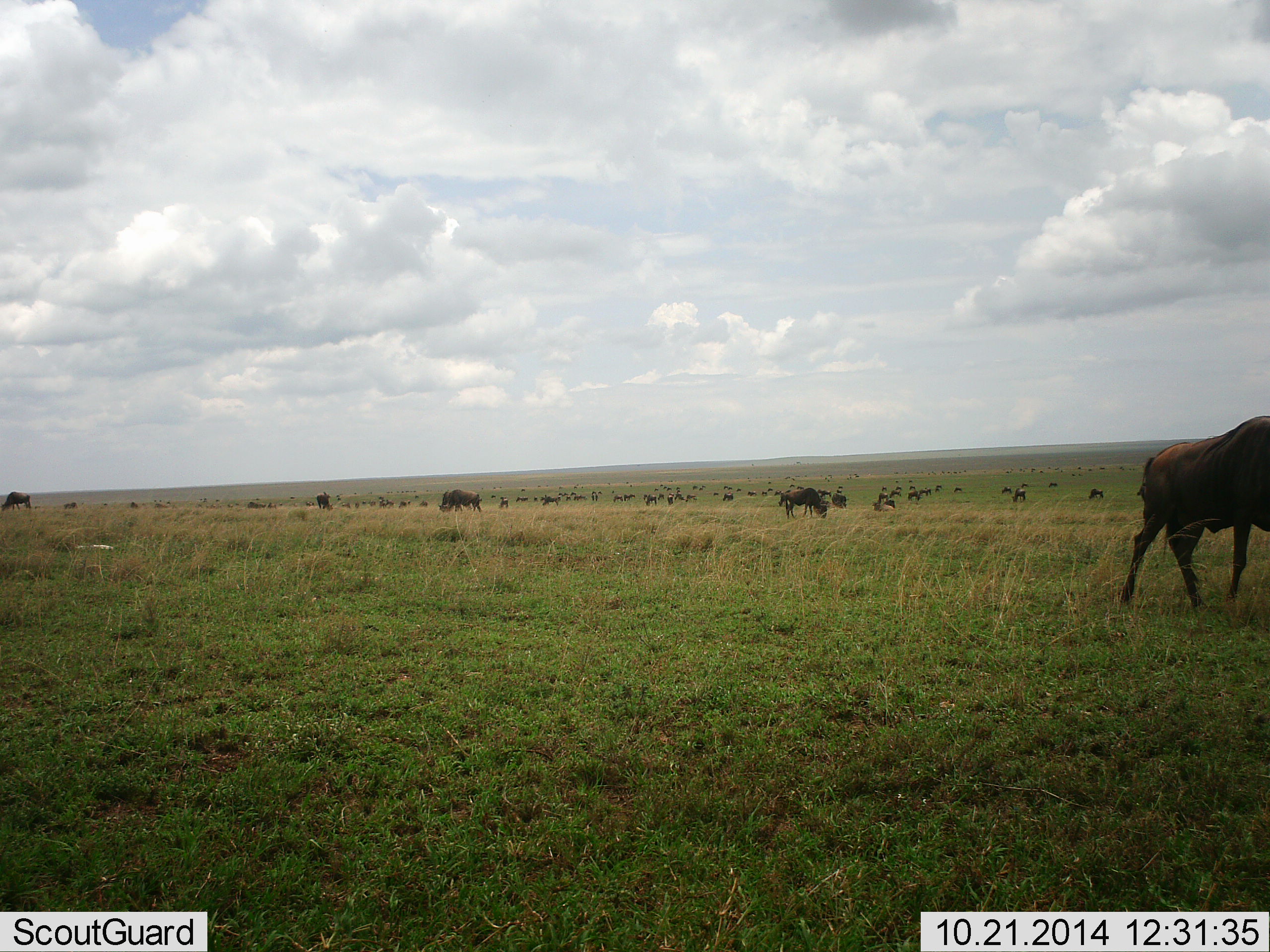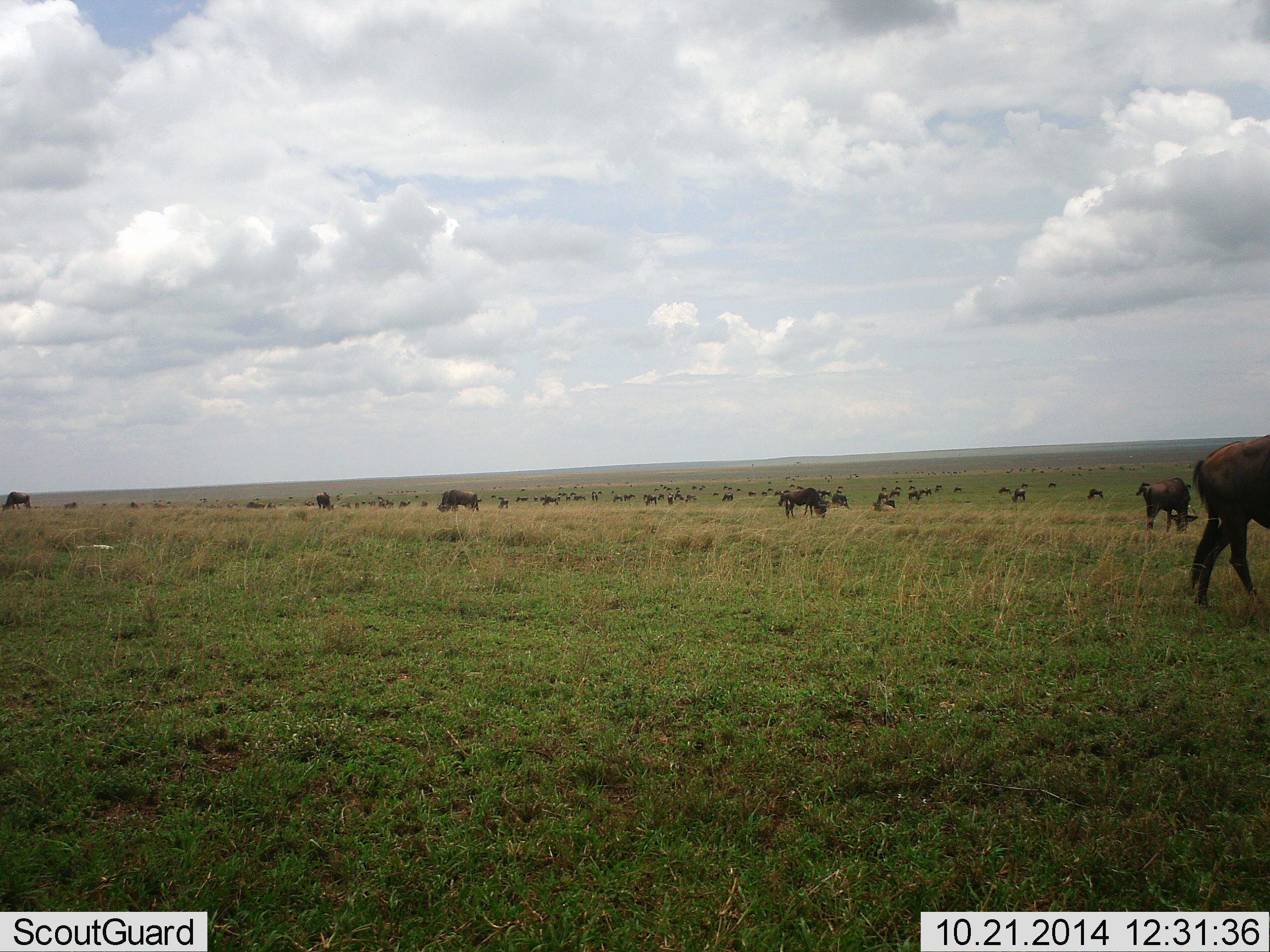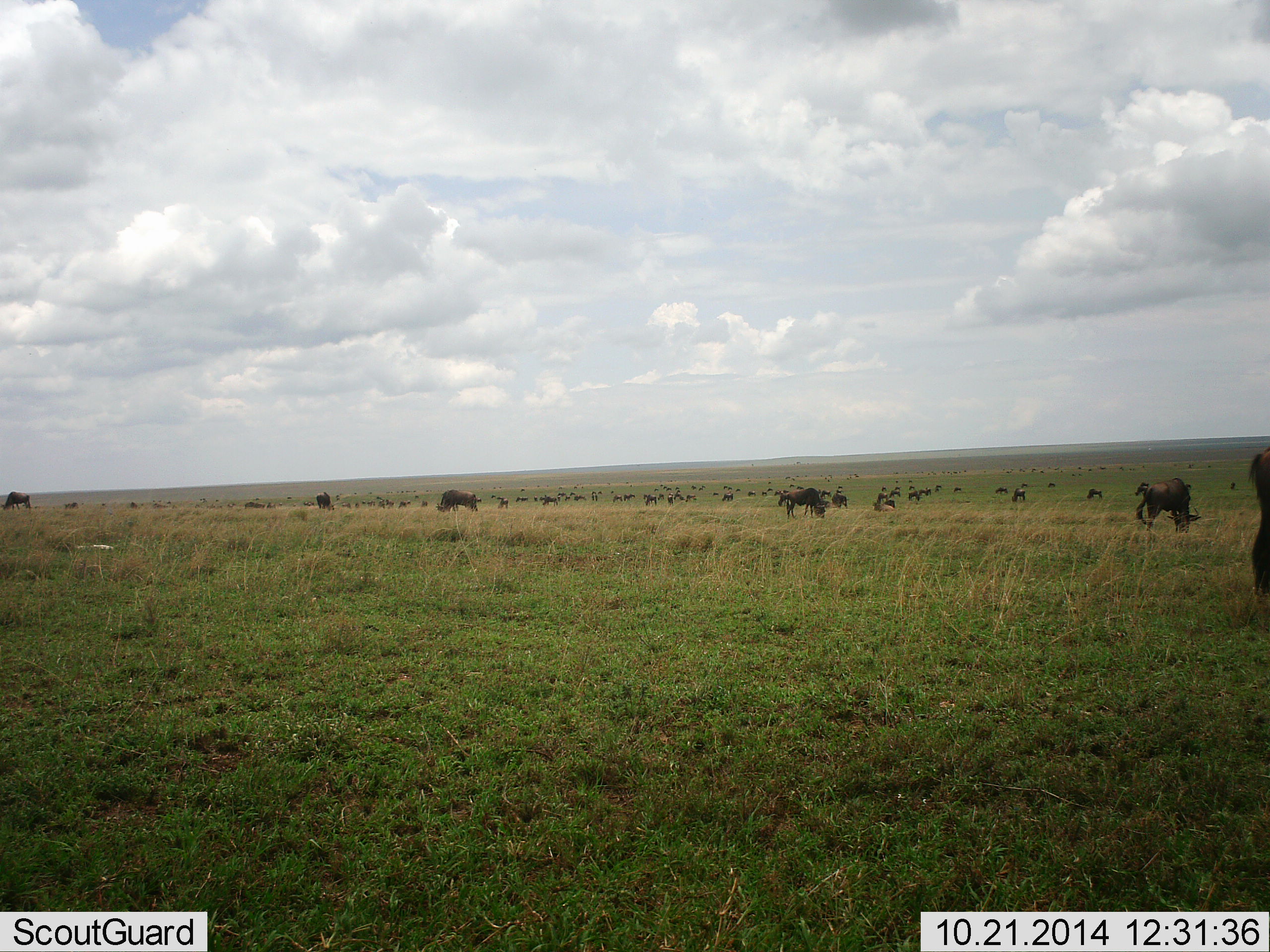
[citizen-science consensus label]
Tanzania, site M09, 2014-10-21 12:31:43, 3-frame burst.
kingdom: Animalia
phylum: Chordata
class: Mammalia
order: Artiodactyla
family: Bovidae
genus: Connochaetes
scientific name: Connochaetes taurinus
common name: blue wildebeest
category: wildebeest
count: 11-50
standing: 70%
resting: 10%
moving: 60%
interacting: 0%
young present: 0%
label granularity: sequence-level